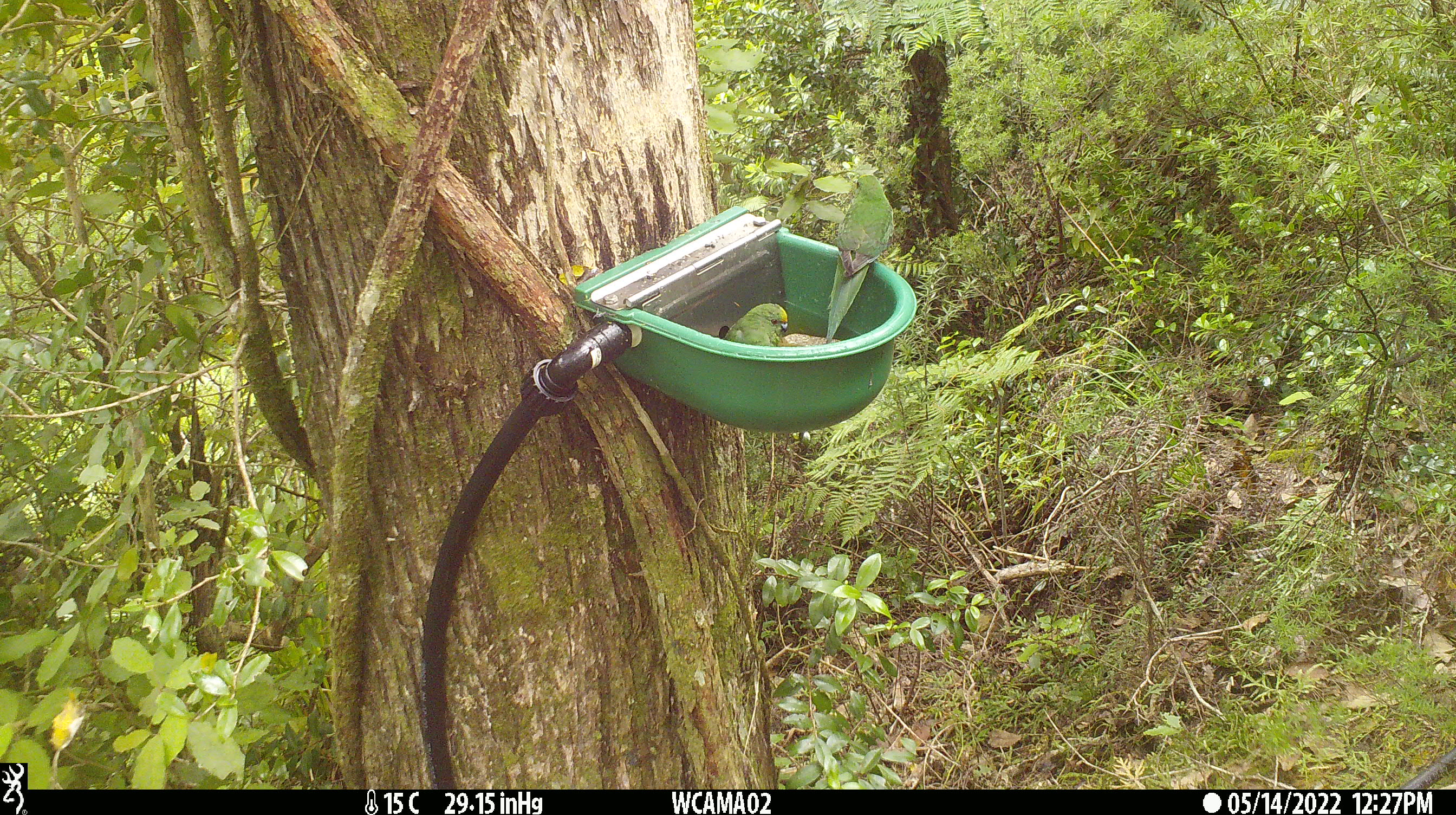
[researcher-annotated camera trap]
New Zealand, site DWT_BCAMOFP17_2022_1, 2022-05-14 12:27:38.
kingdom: Animalia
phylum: Chordata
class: Aves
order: Psittaciformes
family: Psittaculidae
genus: Cyanoramphus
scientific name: Cyanoramphus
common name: parakeet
Parakeet (Cyanoramphus).